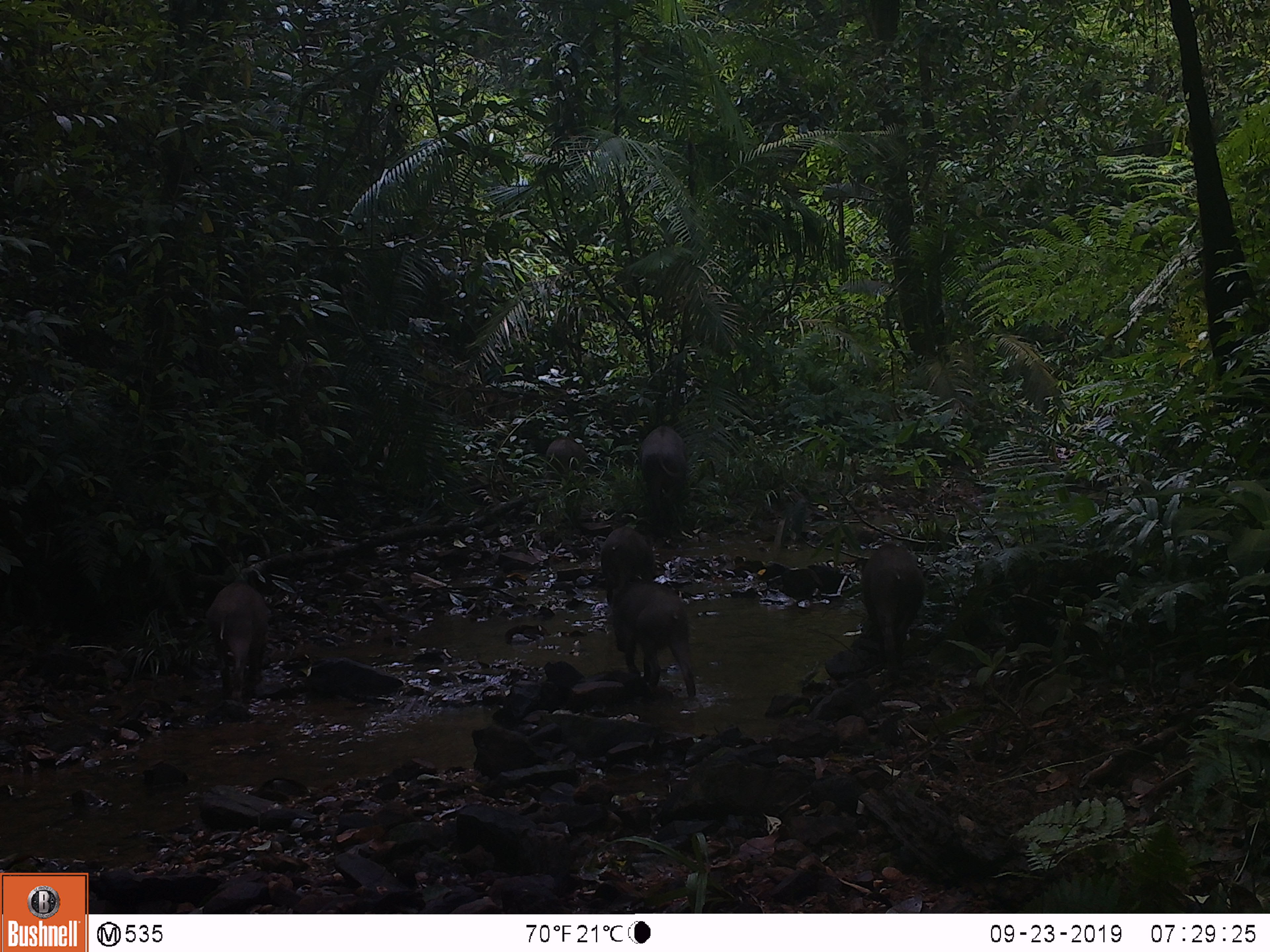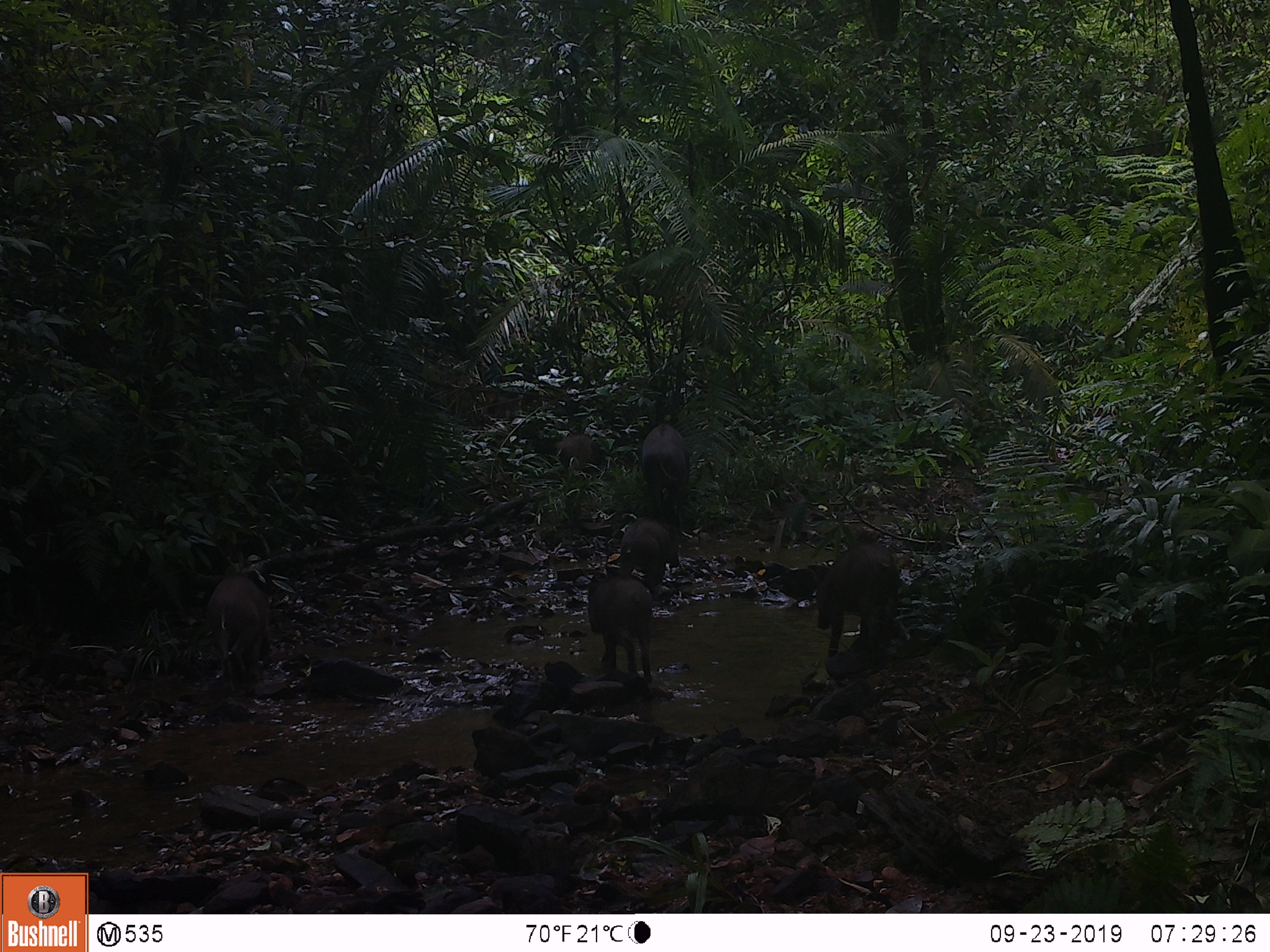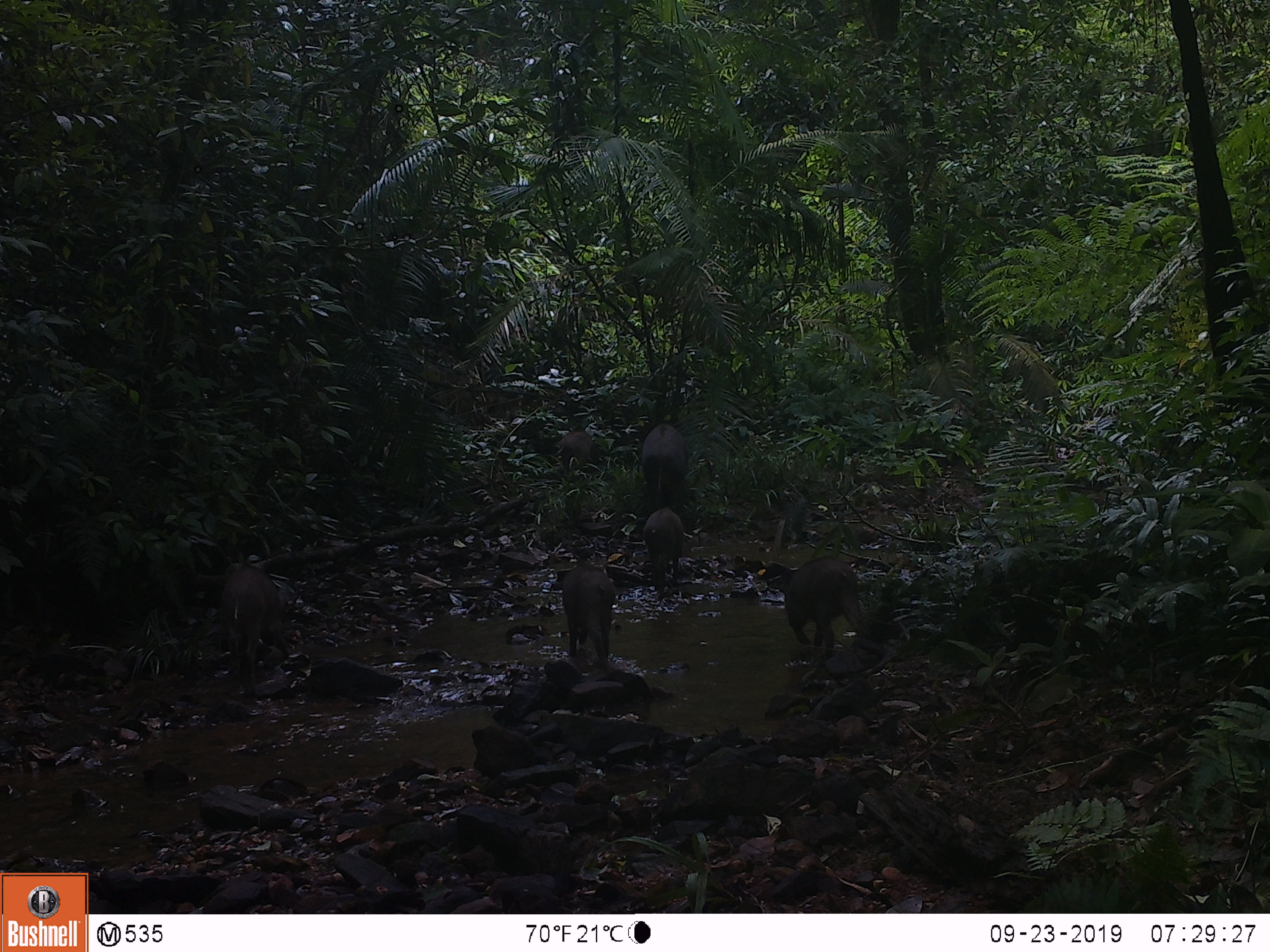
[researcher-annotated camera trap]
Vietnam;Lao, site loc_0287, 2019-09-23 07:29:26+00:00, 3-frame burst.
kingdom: Animalia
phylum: Chordata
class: Mammalia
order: Artiodactyla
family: Suidae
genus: Sus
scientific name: Sus scrofa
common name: eurasian wild pig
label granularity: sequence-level